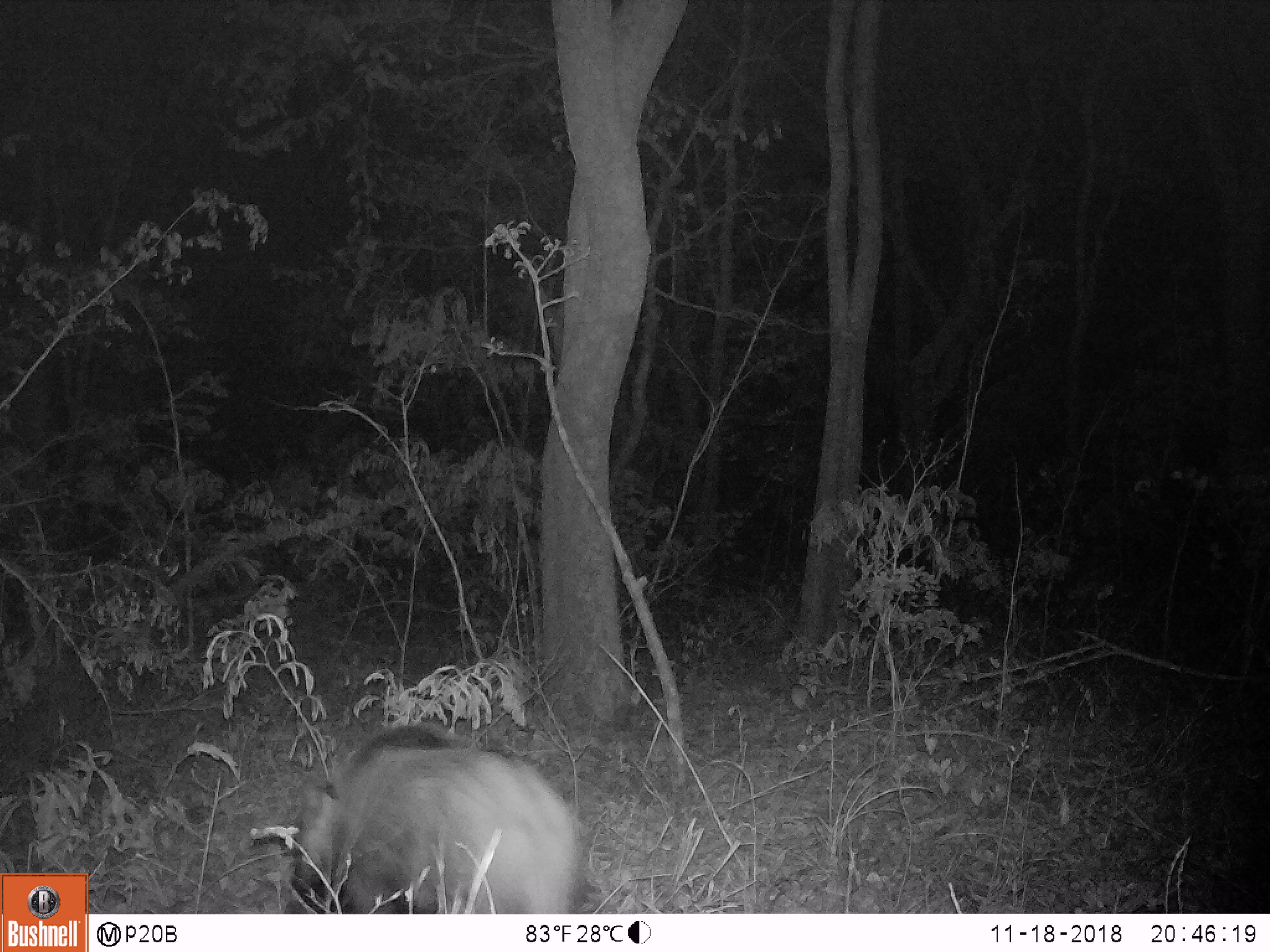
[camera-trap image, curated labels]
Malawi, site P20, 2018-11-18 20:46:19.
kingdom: Animalia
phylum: Chordata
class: Mammalia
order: Artiodactyla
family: Suidae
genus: Potamochoerus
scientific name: Potamochoerus larvatus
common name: bushpig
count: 1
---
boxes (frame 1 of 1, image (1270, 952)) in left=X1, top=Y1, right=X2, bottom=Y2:
bushpig: left=286, top=723, right=595, bottom=912